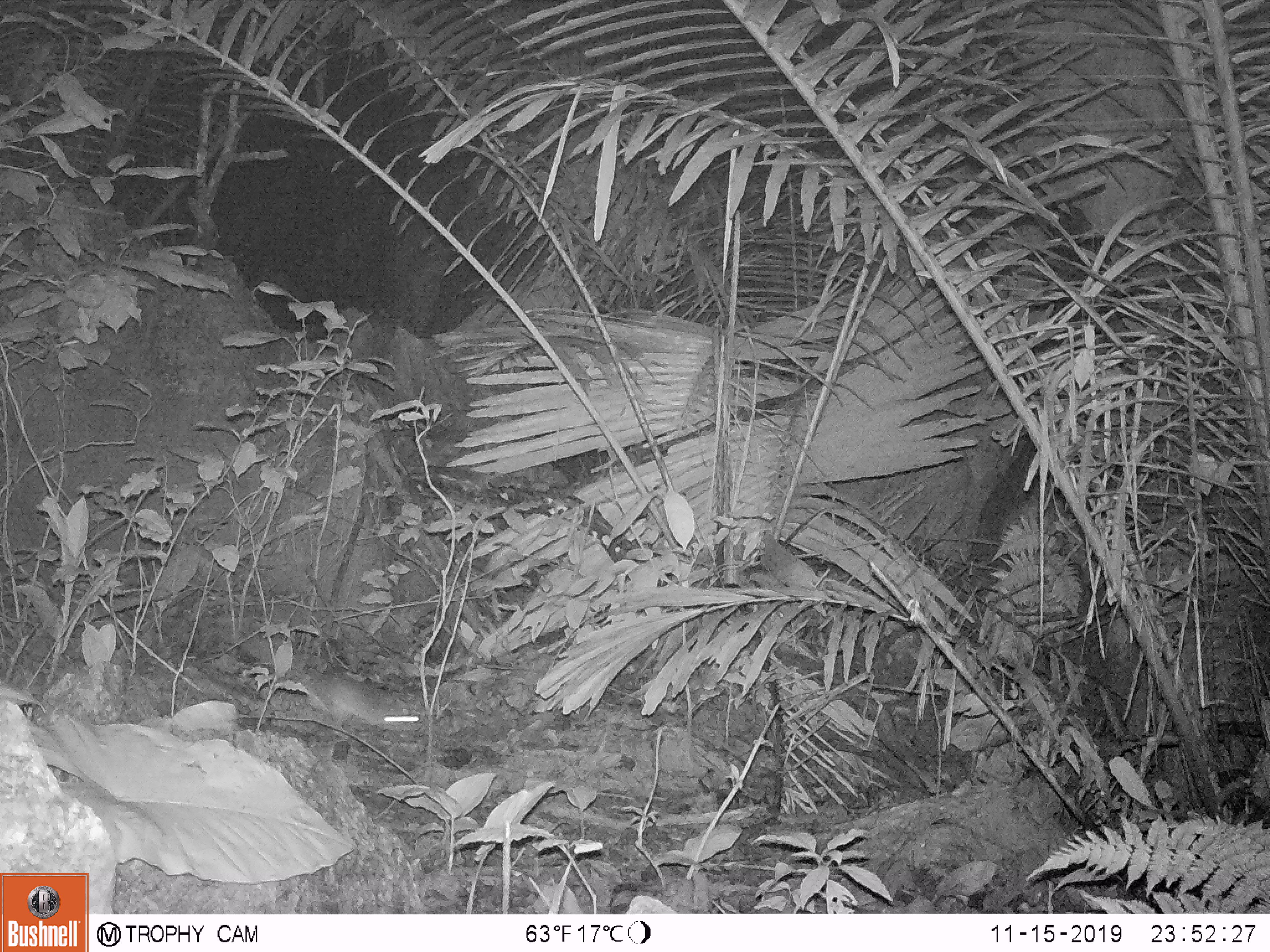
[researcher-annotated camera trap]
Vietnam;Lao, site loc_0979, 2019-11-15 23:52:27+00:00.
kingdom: Animalia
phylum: Chordata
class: Mammalia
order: Rodentia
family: Muridae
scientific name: Muridae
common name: old-world mice and rats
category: unidentified murid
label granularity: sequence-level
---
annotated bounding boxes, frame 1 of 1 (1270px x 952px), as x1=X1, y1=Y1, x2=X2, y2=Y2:
unidentified murid: x1=190, y1=616, x2=425, y2=731